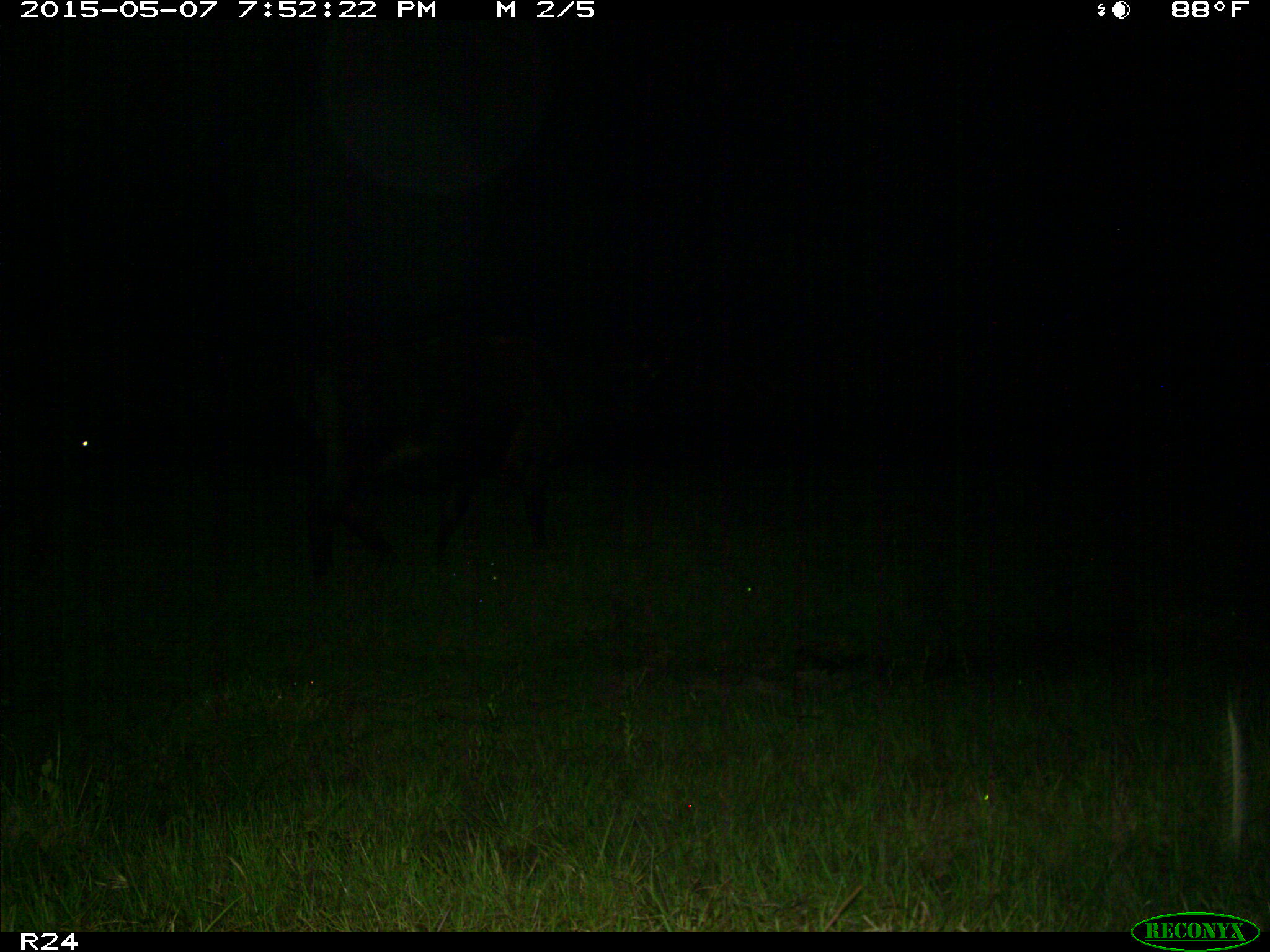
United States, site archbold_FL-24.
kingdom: Animalia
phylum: Chordata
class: Mammalia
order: Artiodactyla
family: Bovidae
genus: Bos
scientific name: Bos taurus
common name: domestic cow